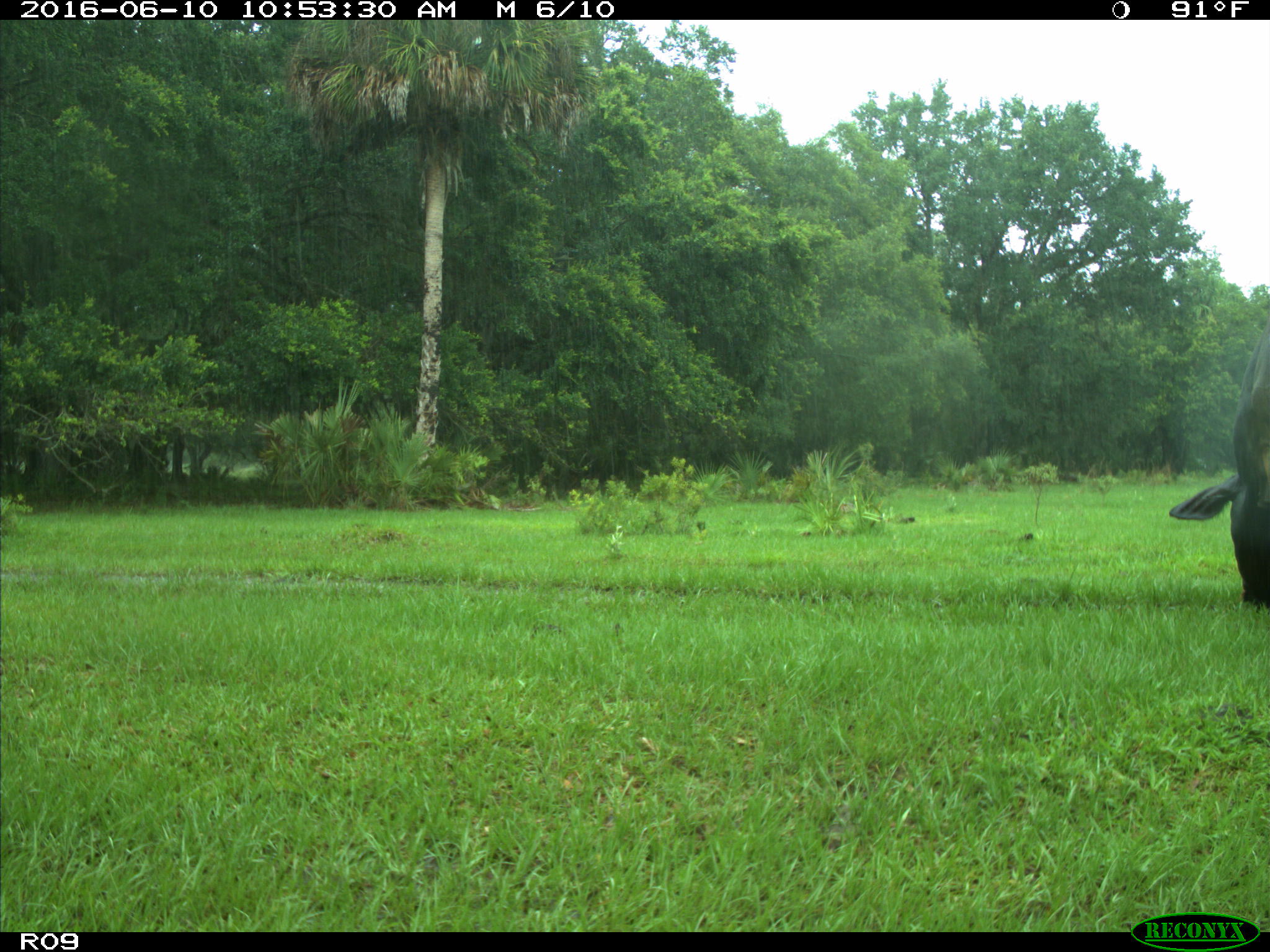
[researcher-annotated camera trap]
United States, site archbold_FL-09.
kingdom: Animalia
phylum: Chordata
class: Mammalia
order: Artiodactyla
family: Bovidae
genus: Bos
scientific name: Bos taurus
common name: domestic cow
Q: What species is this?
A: Bos taurus (domestic cow).